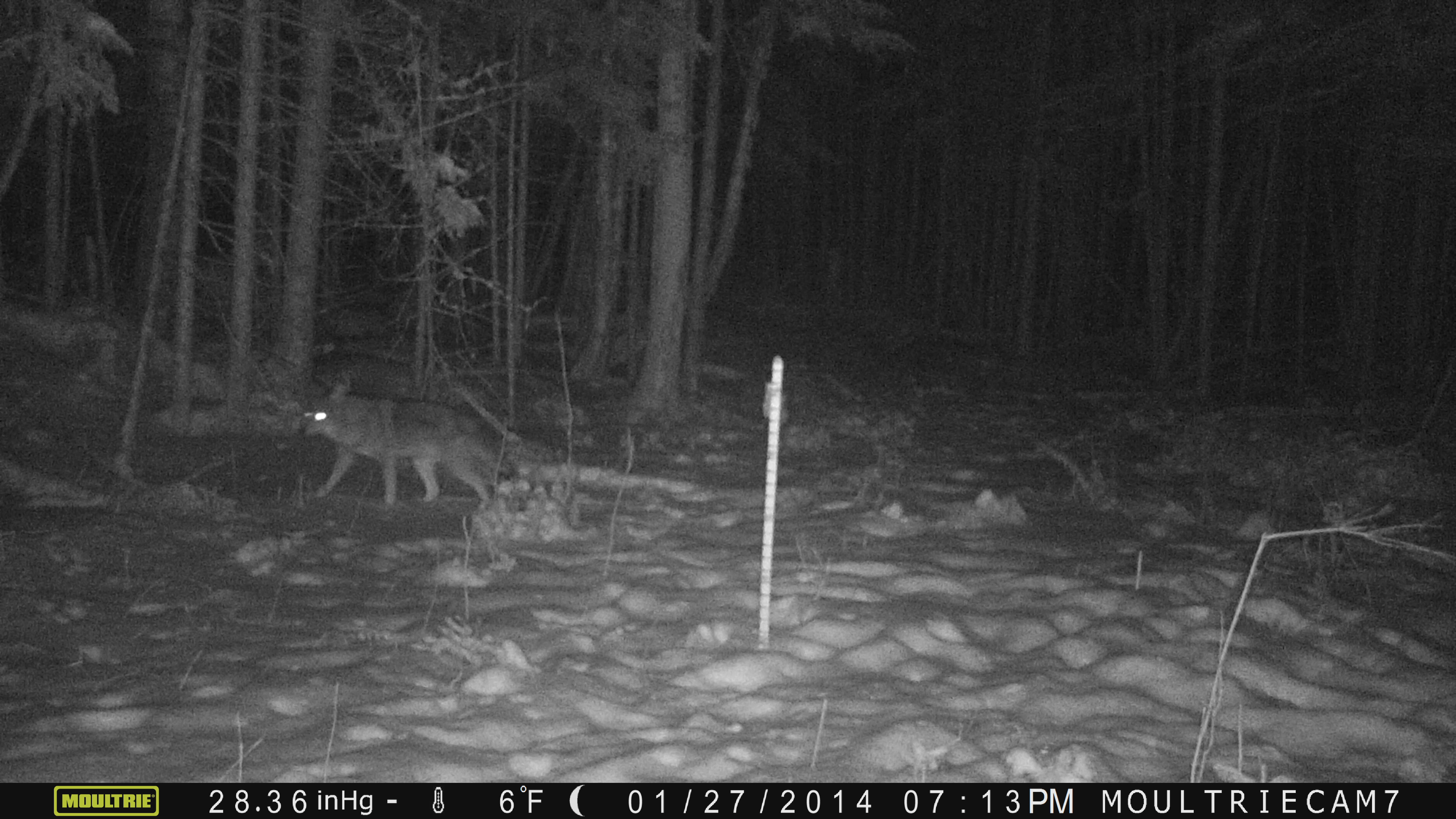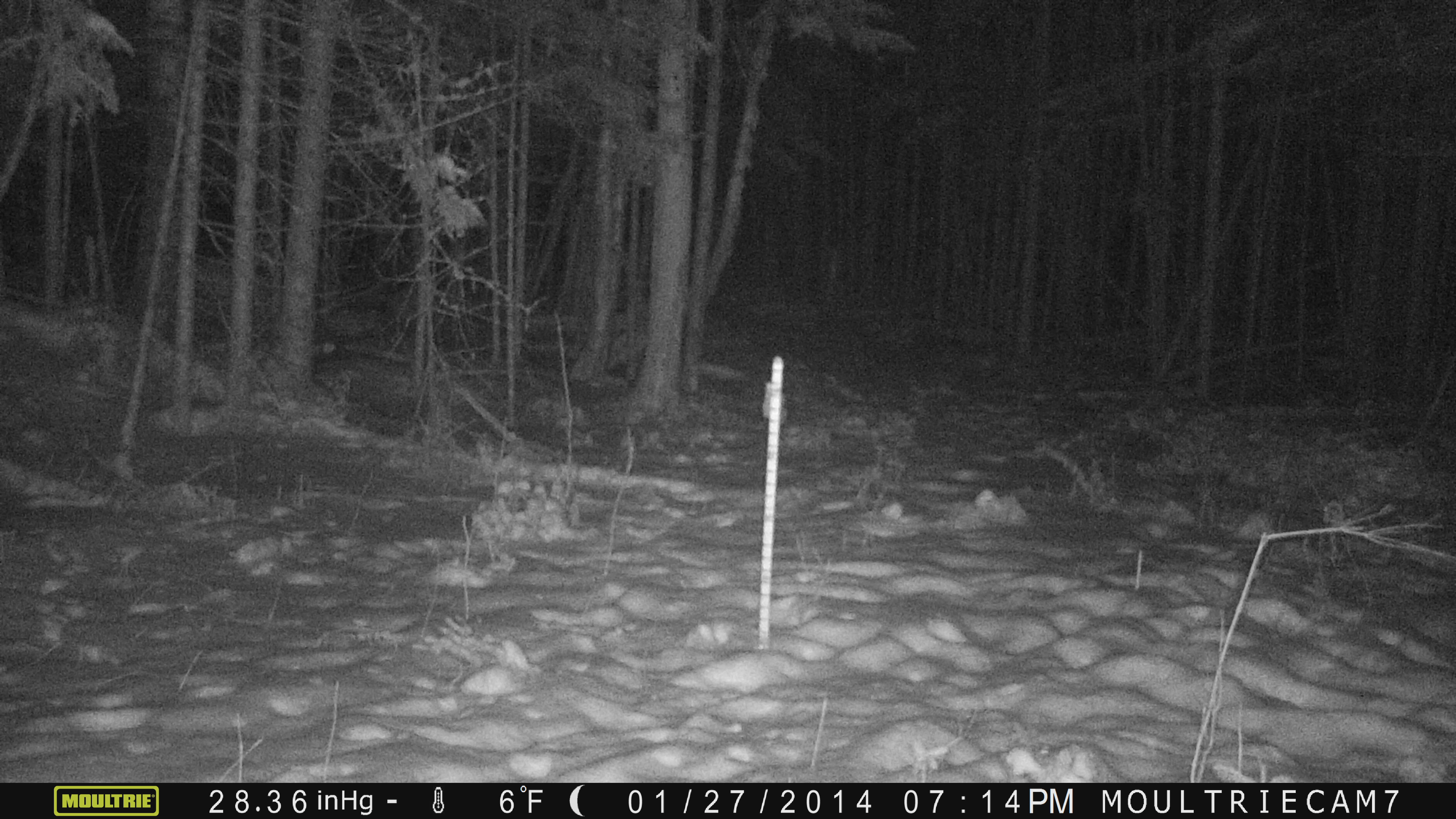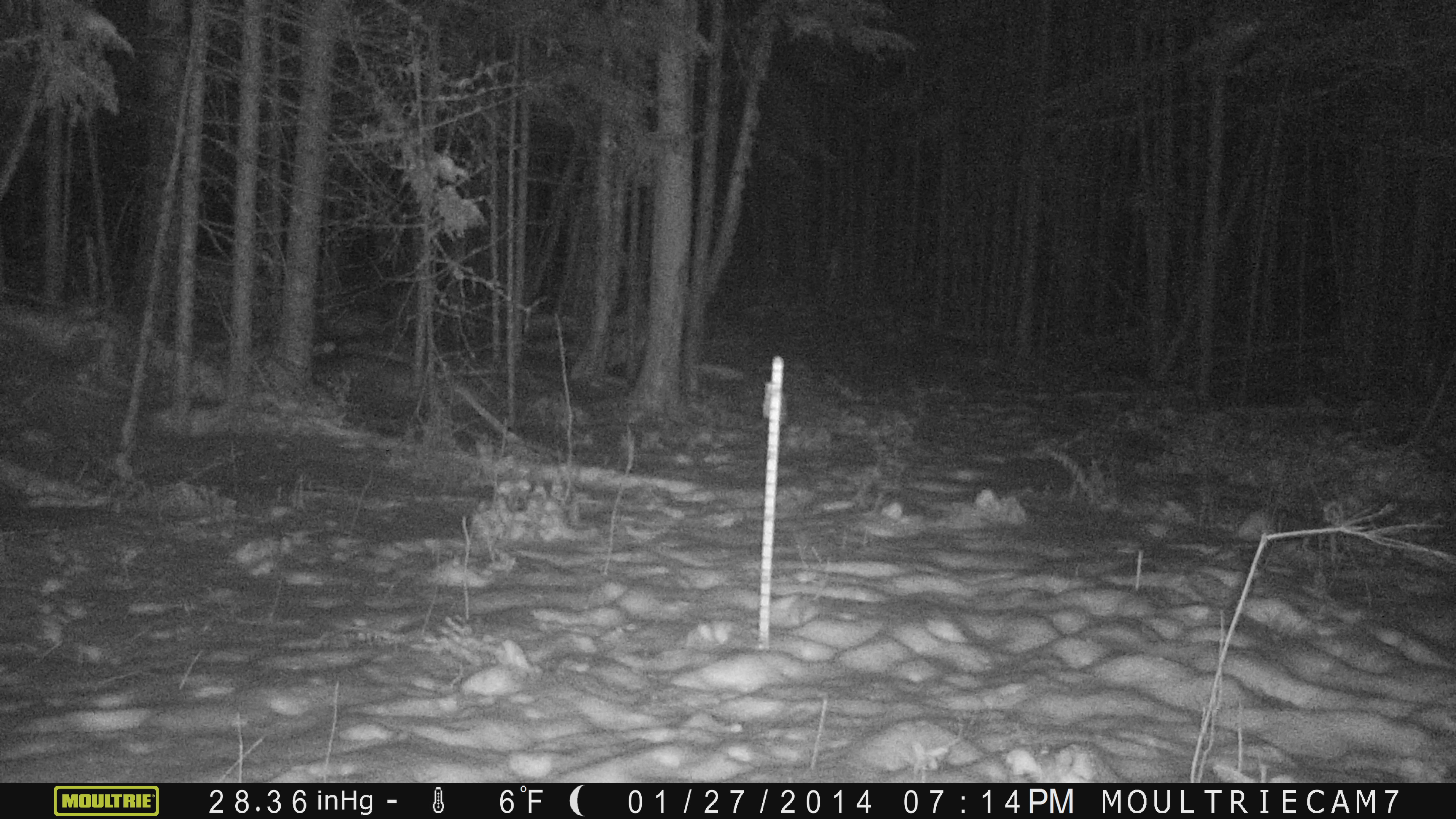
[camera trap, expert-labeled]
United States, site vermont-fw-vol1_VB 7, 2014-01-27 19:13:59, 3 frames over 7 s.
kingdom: Animalia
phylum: Chordata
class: Mammalia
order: Carnivora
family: Canidae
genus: Canis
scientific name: Canis latrans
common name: coyote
Coyote (Canis latrans).